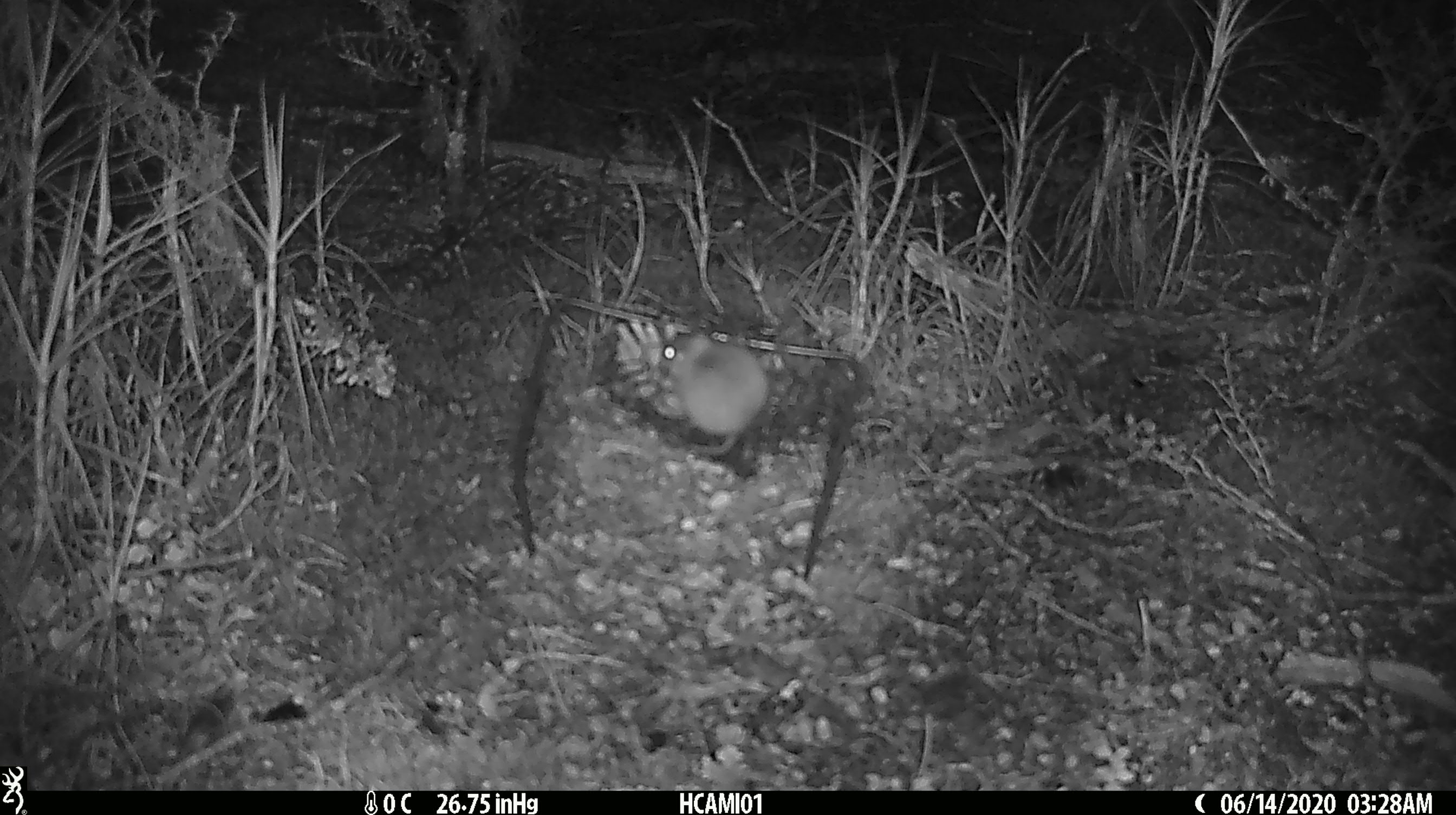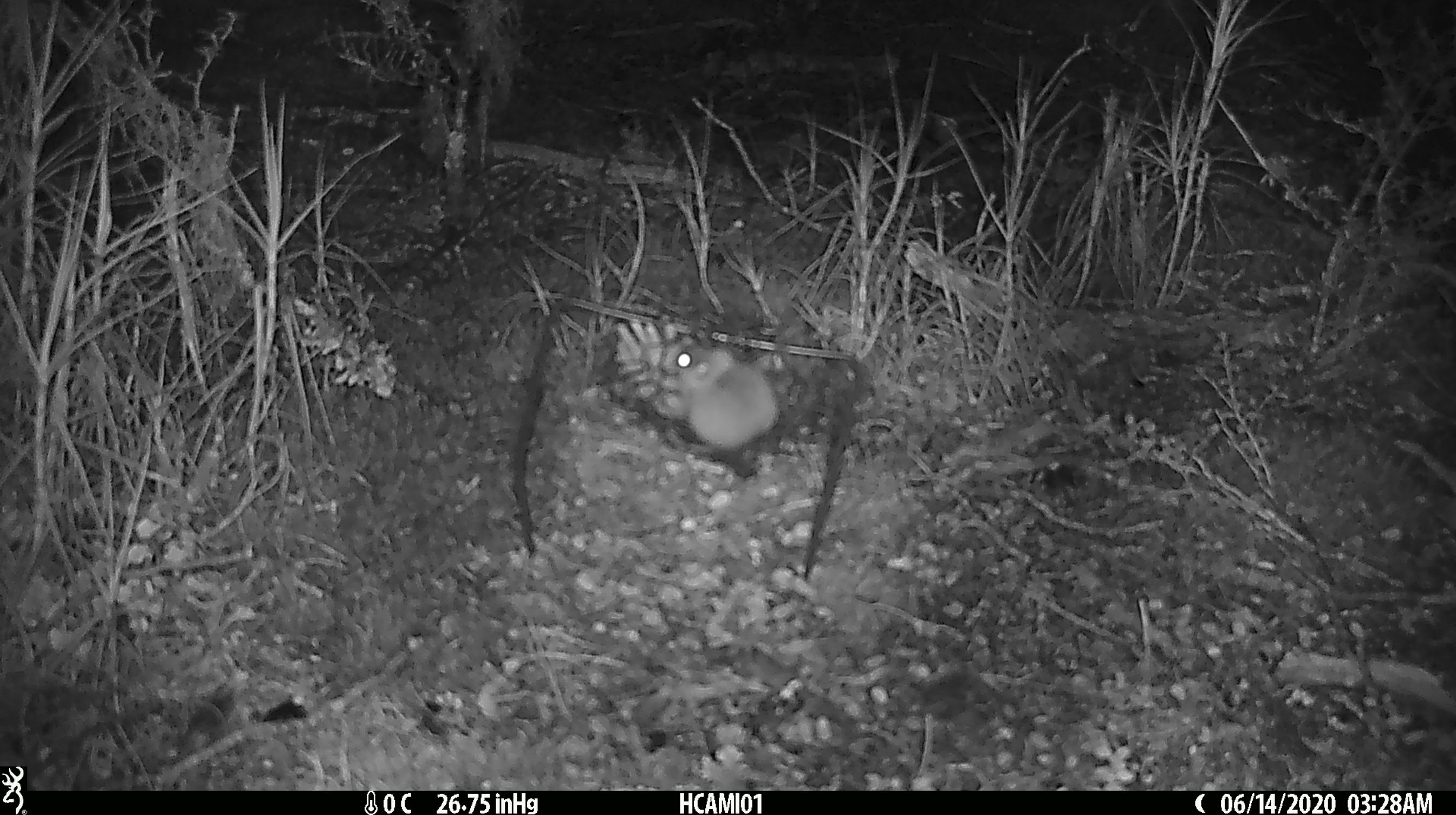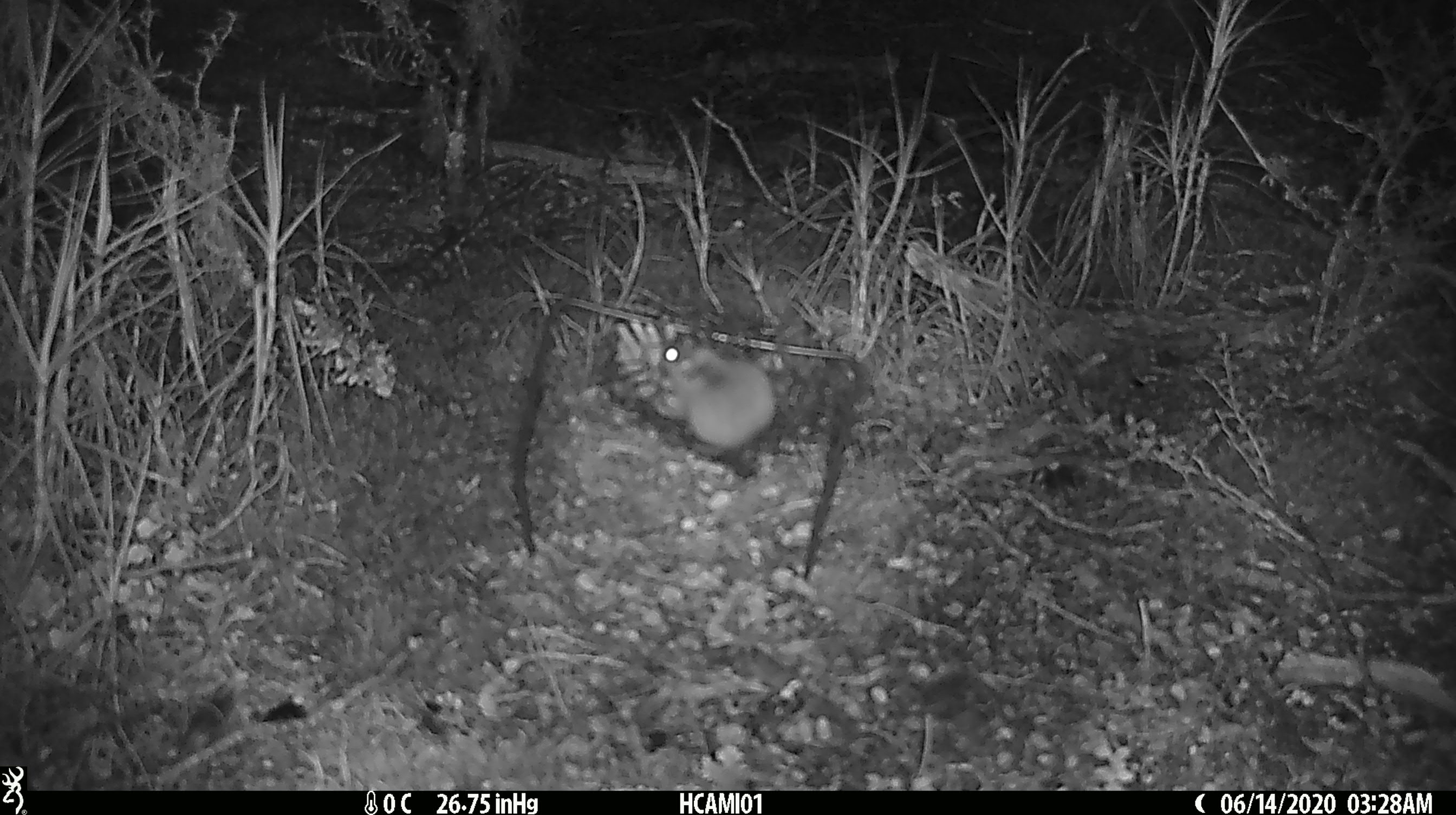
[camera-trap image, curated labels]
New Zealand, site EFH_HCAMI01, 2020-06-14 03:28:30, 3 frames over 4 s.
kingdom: Animalia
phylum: Chordata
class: Mammalia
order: Rodentia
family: Muridae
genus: Mus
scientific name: Mus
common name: mouse